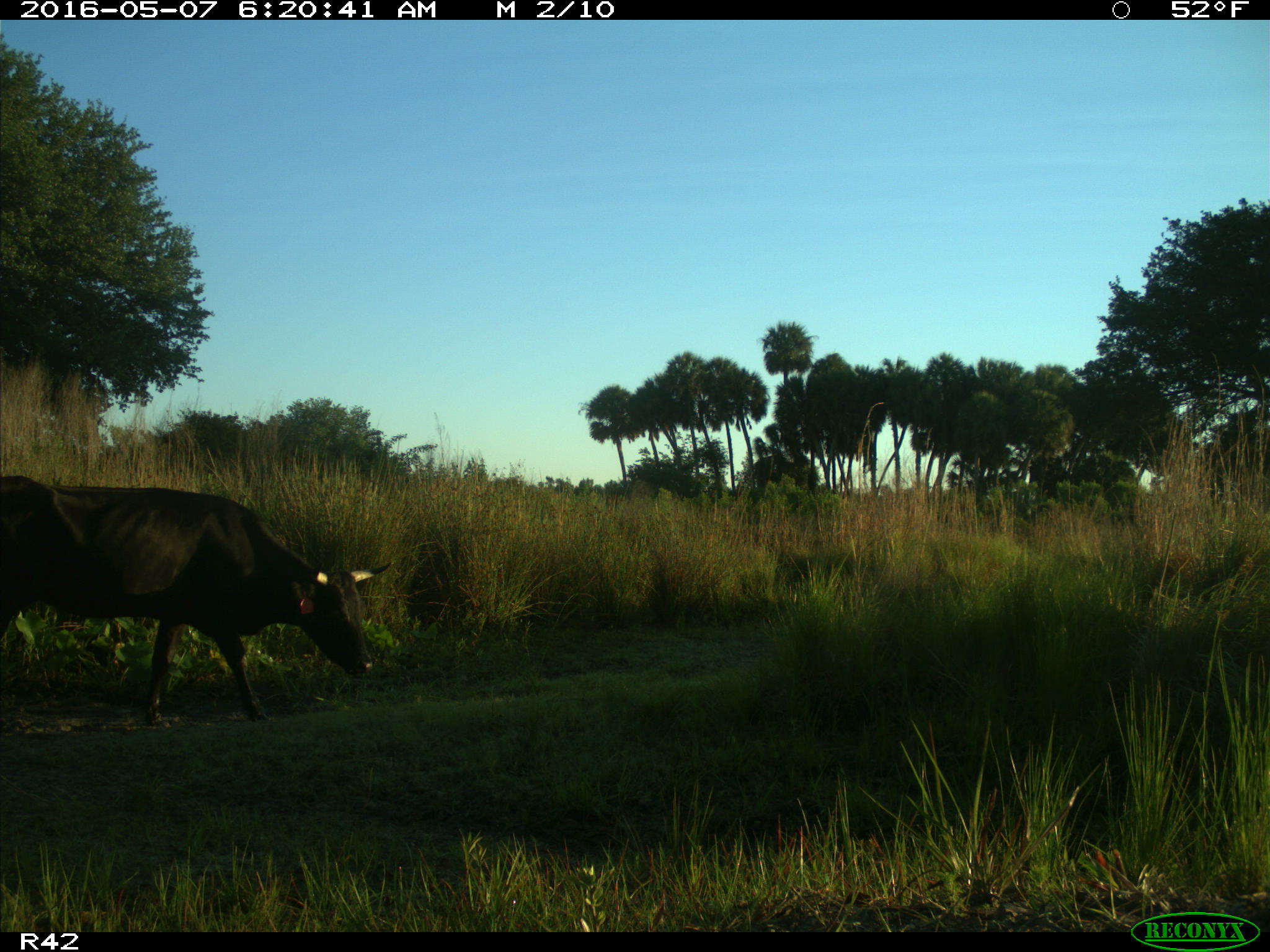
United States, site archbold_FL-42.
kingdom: Animalia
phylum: Chordata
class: Mammalia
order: Artiodactyla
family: Bovidae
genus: Bos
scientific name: Bos taurus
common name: domestic cow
Bos taurus (domestic cow).